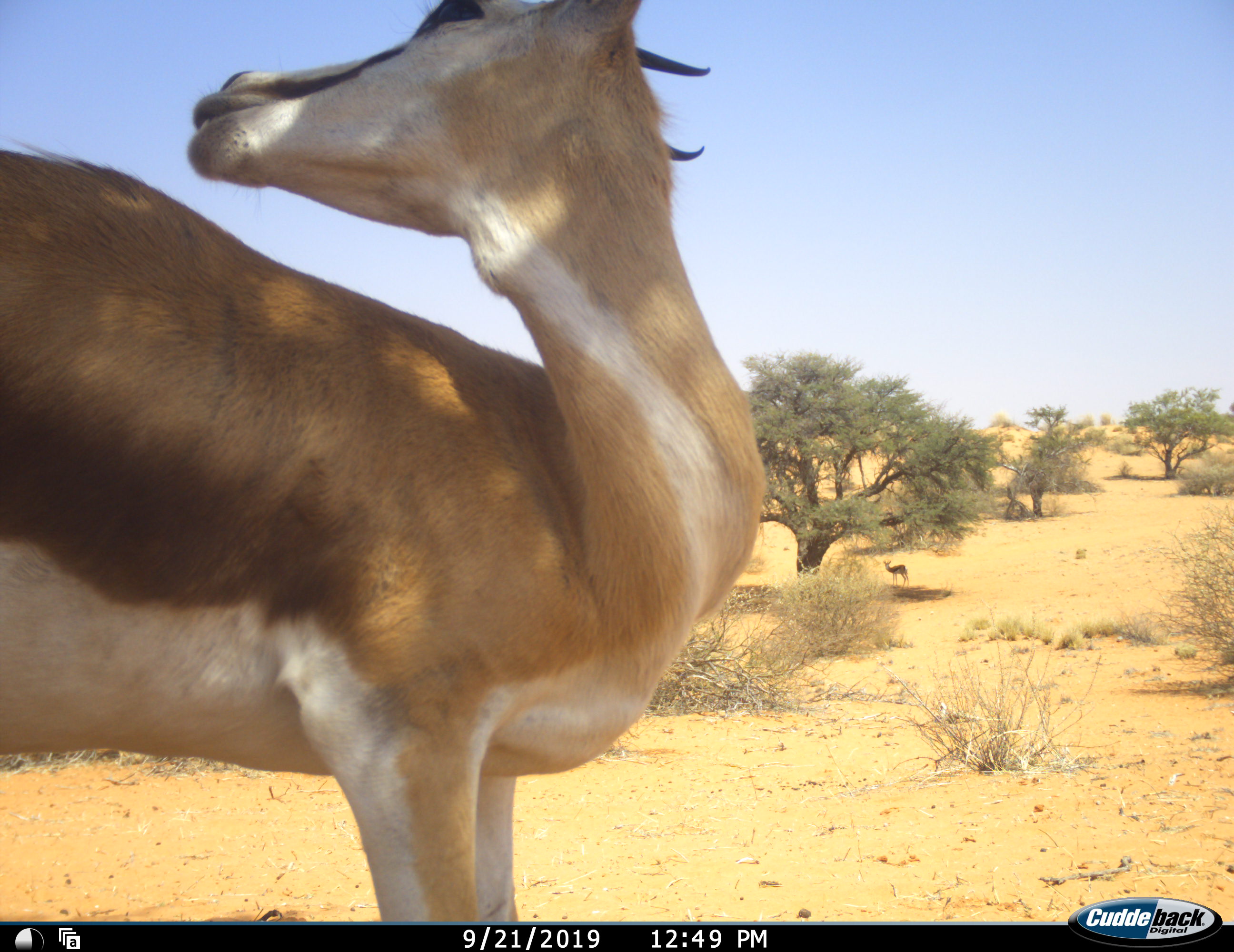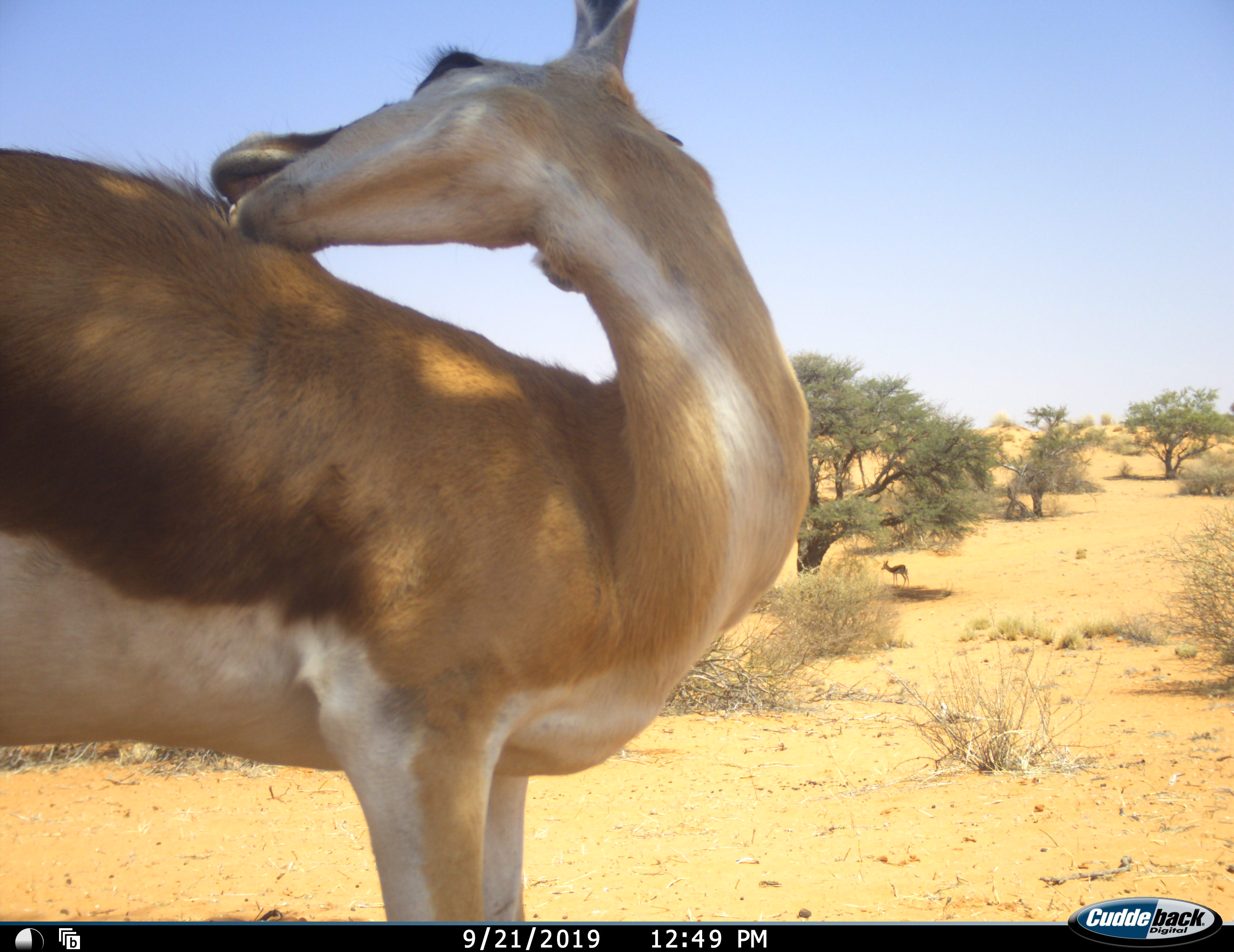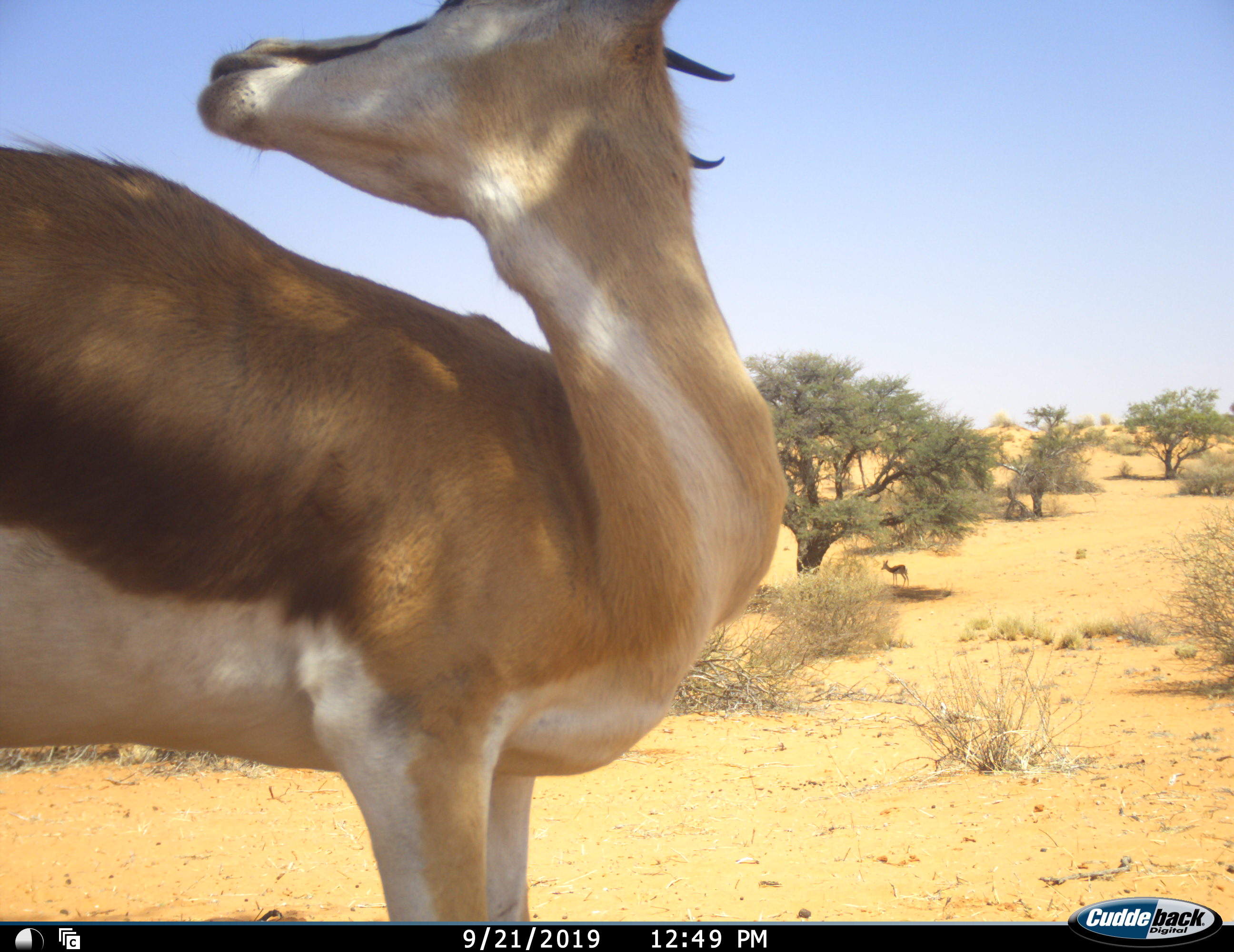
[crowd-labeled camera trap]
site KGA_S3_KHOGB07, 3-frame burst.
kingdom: Animalia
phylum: Chordata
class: Mammalia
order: Artiodactyla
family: Bovidae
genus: Antidorcas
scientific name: Antidorcas marsupialis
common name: springbok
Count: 1.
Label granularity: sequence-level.